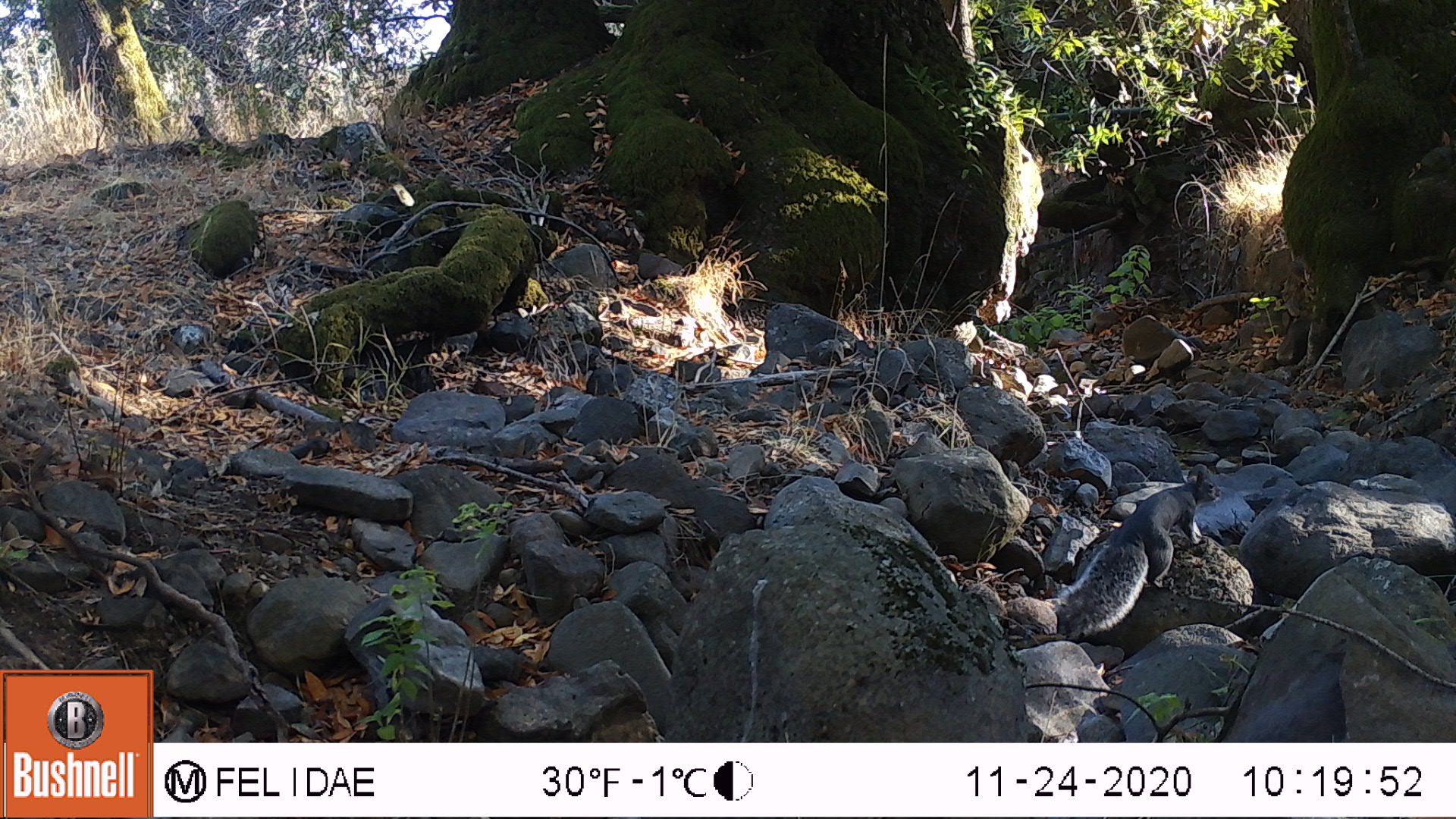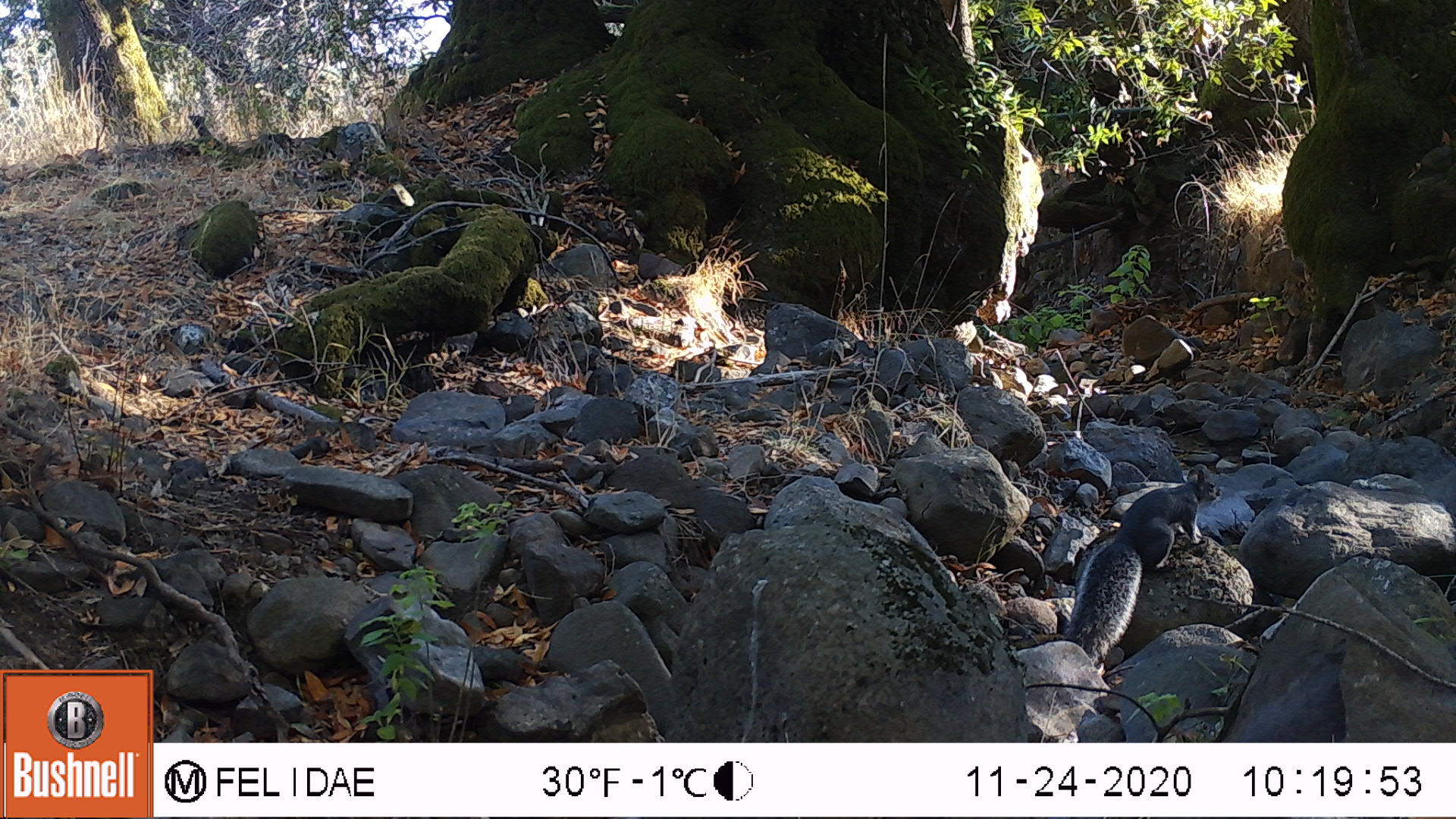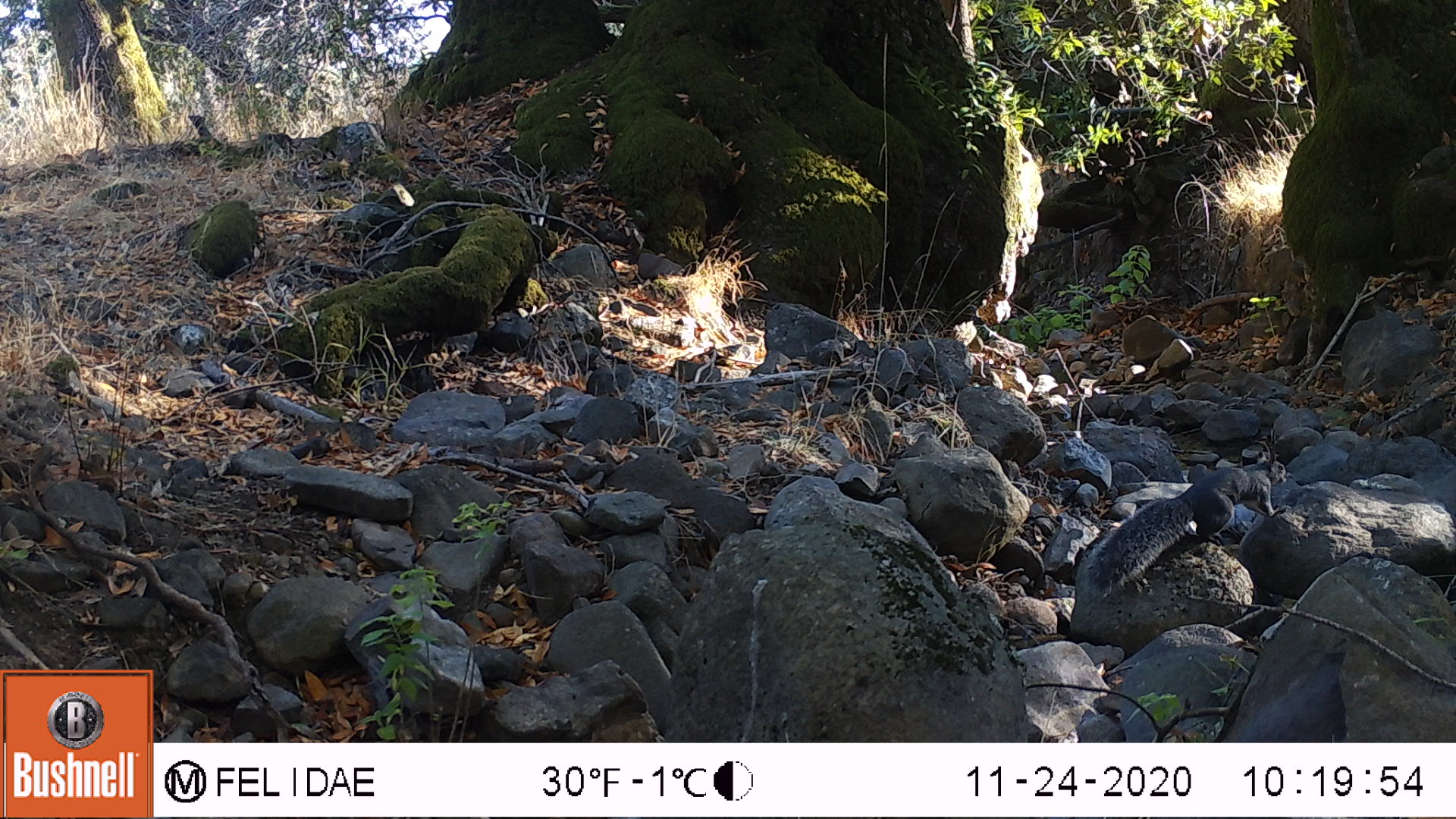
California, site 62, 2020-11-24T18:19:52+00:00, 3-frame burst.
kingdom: Animalia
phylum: Chordata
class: Mammalia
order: Rodentia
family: Sciuridae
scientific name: Sciuridae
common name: squirrel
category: unknown squirrel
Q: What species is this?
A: Unknown squirrel (squirrel) (Sciuridae).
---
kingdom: Animalia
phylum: Chordata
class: Mammalia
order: Rodentia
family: Sciuridae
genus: Sciurus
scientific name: Sciurus griseus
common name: western gray squirrel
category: western grey squirrel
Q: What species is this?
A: Western grey squirrel (western gray squirrel) (Sciurus griseus).